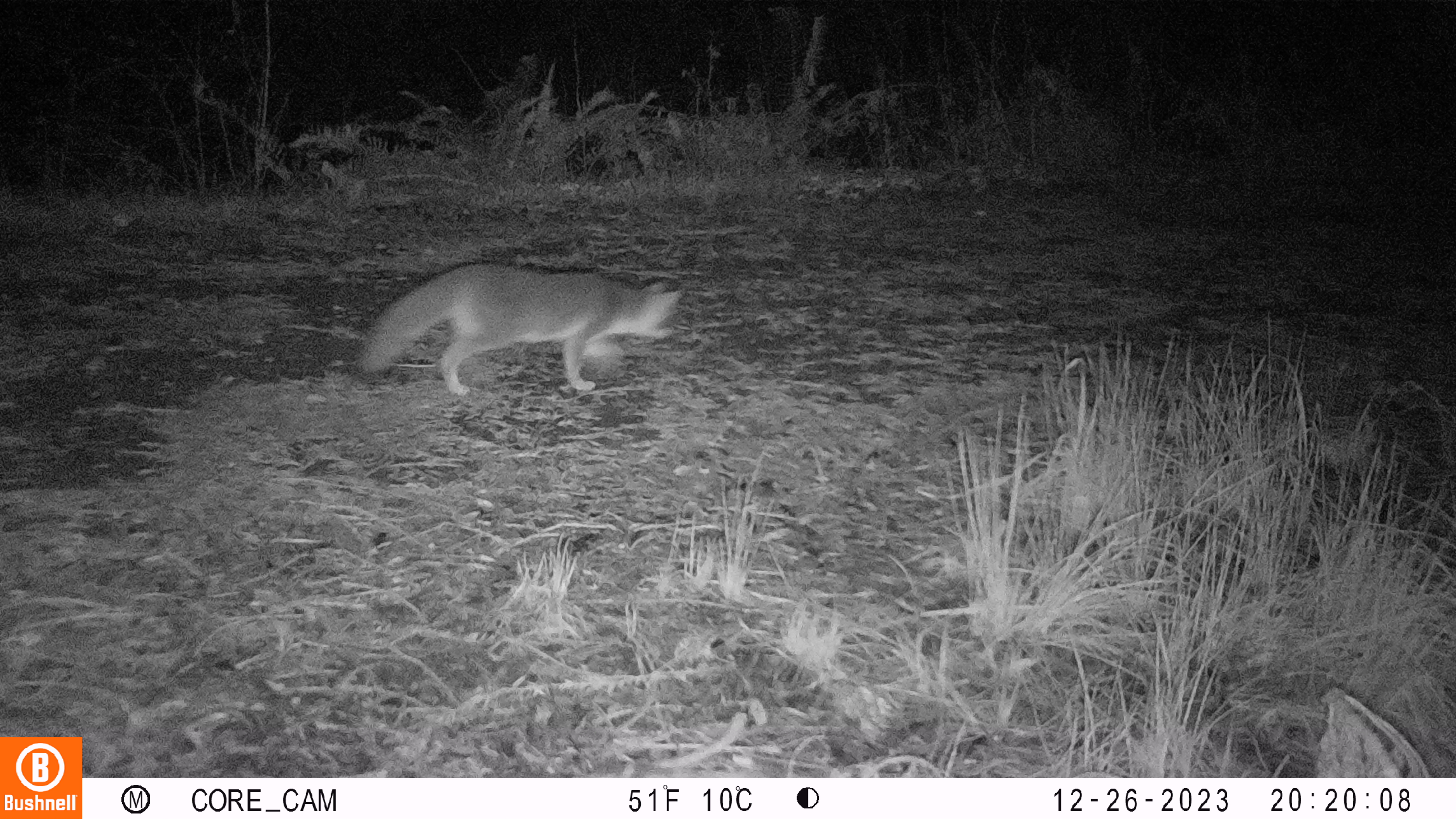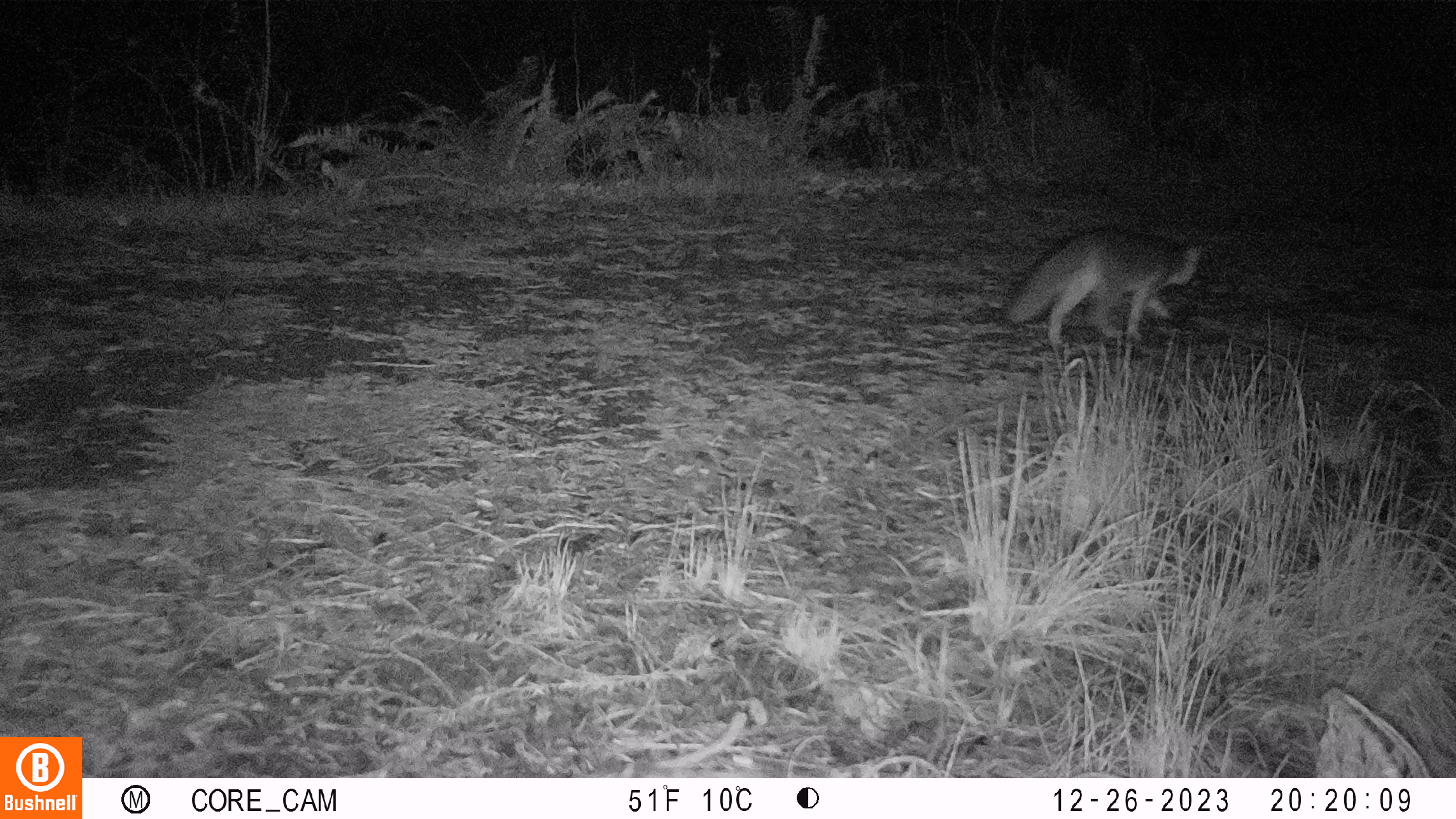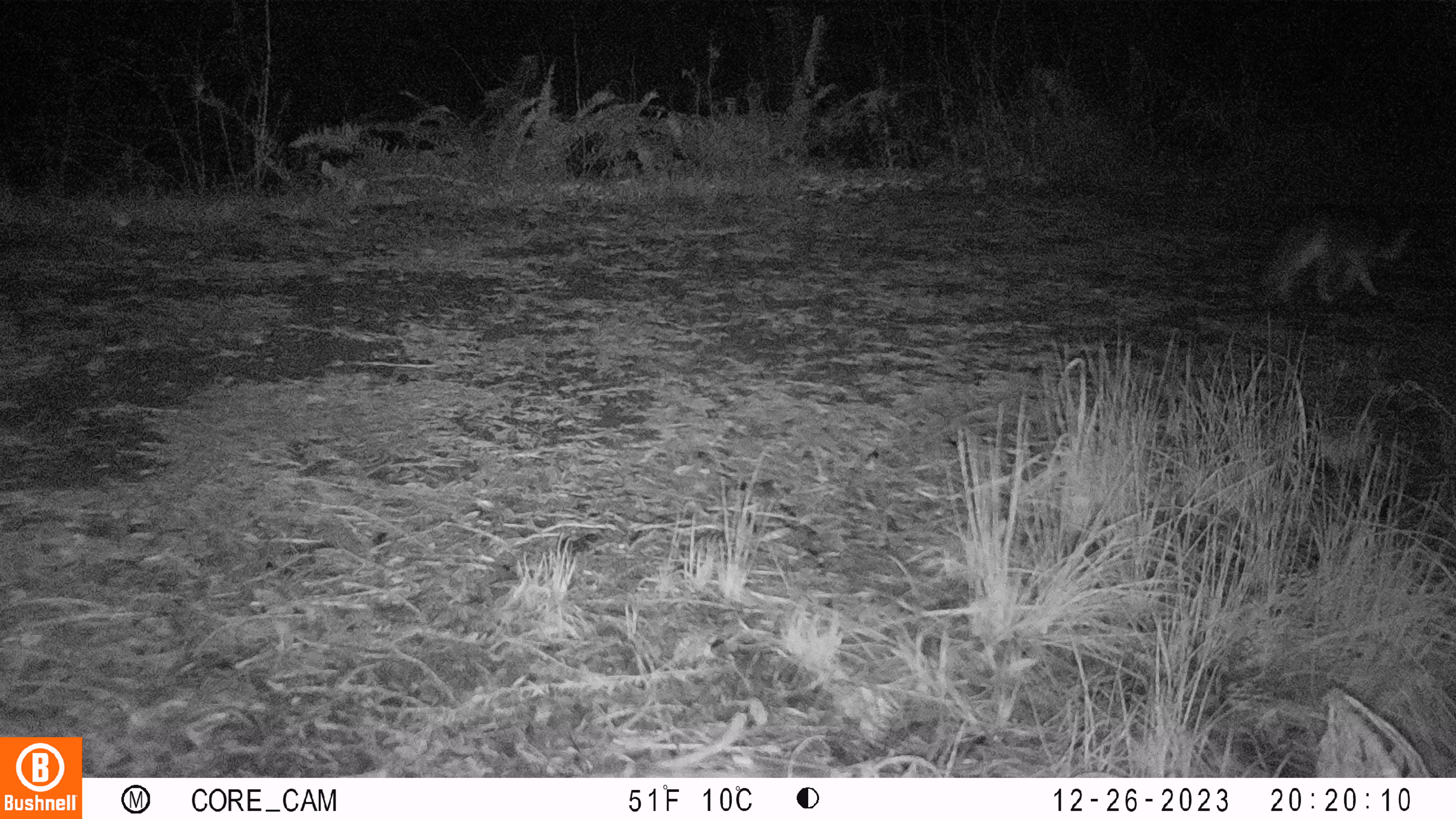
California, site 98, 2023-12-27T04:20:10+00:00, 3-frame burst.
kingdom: Animalia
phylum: Chordata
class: Mammalia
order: Carnivora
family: Canidae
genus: Urocyon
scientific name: Urocyon cinereoargenteus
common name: gray fox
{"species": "gray fox (Urocyon cinereoargenteus)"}